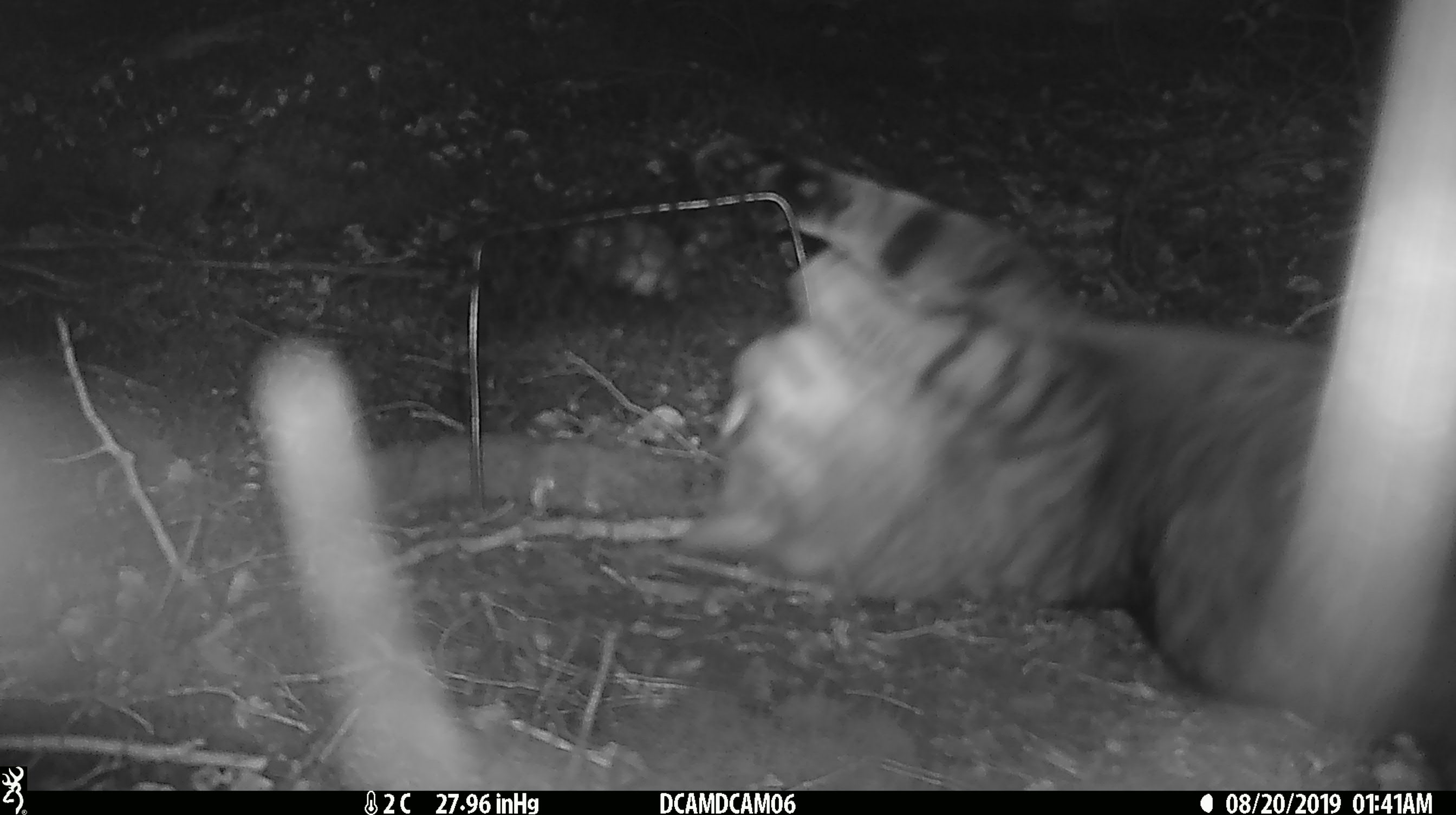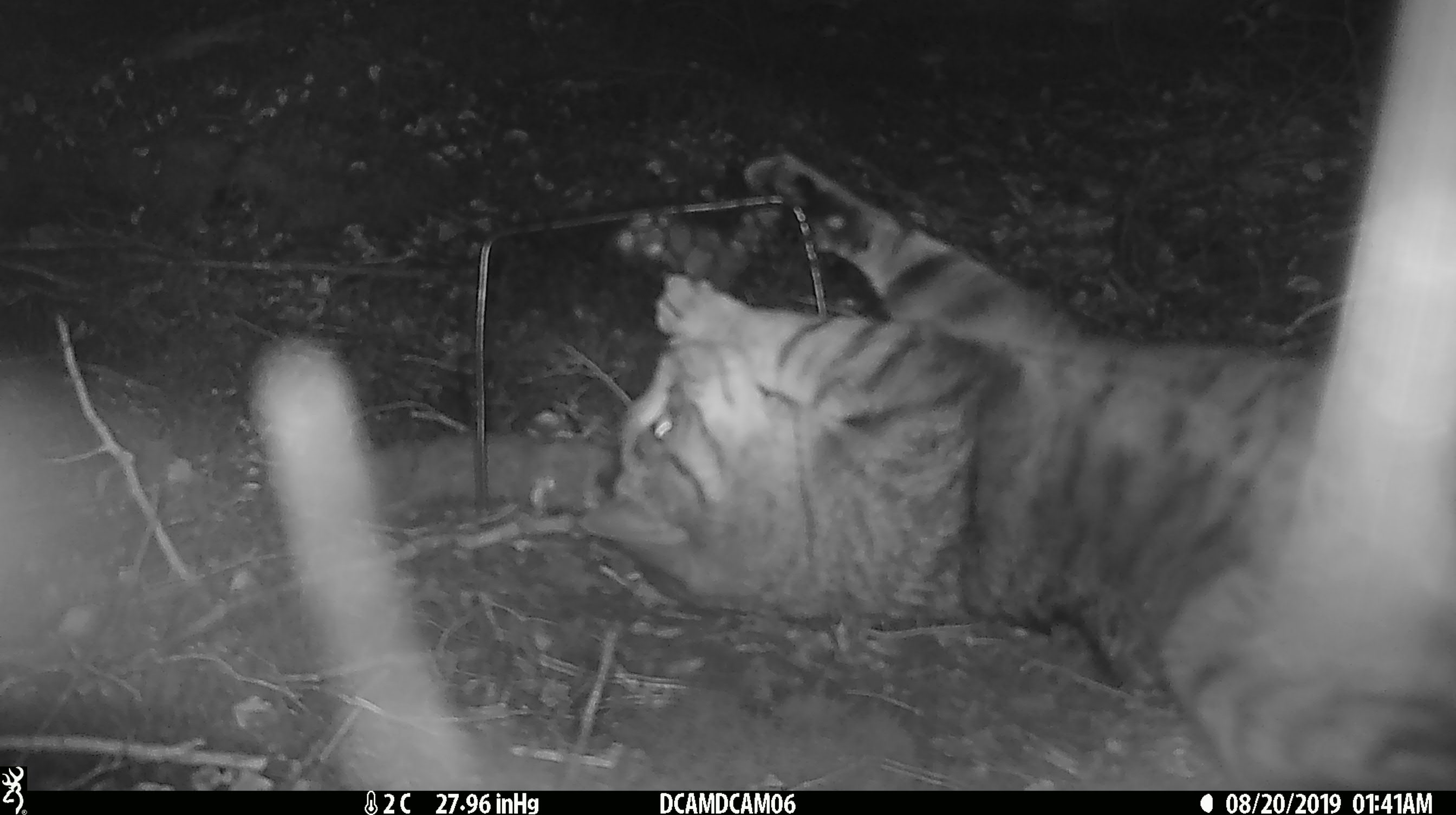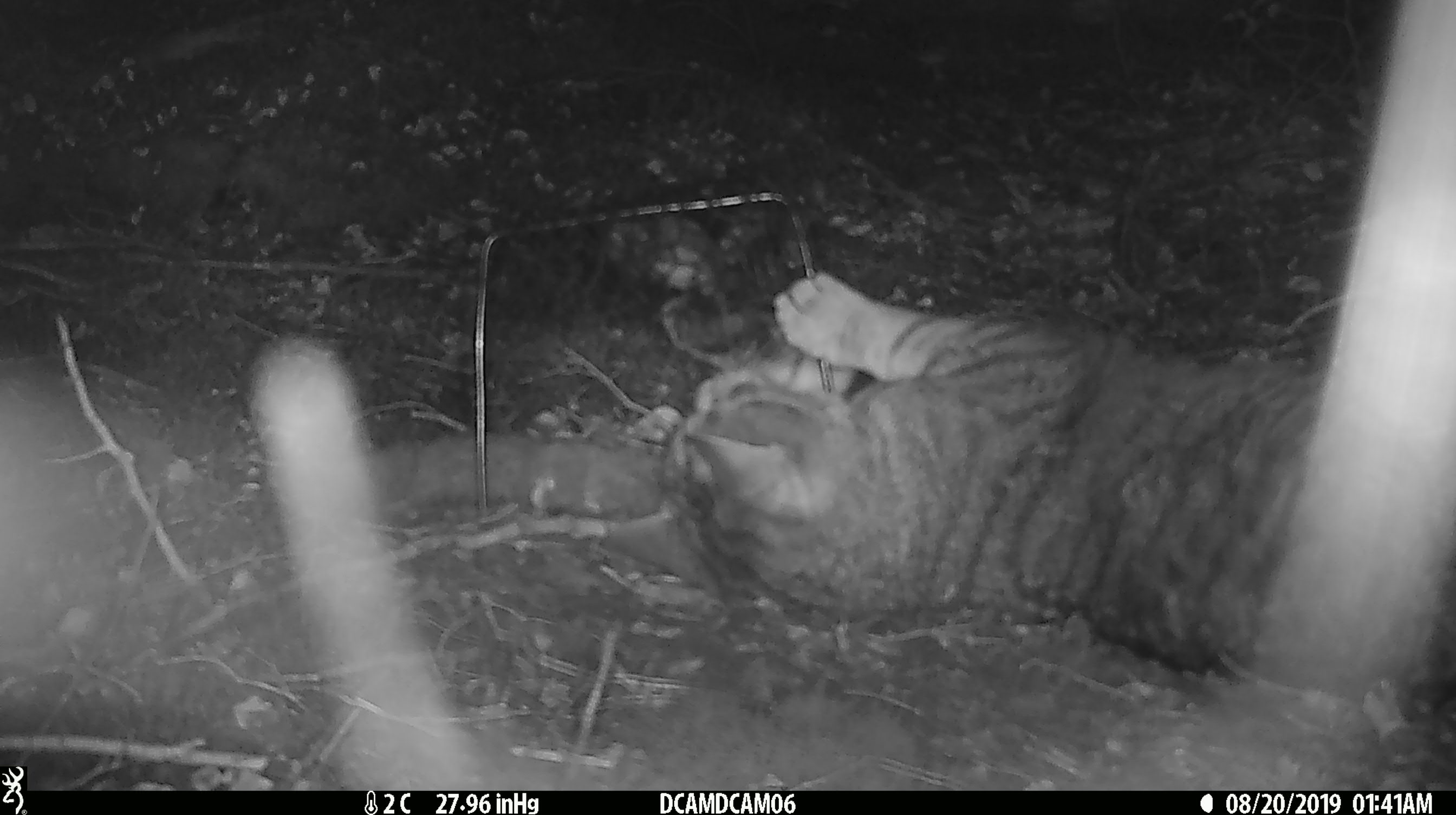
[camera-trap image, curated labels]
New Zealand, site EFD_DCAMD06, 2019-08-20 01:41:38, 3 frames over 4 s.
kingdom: Animalia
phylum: Chordata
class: Mammalia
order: Carnivora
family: Felidae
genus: Felis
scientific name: Felis catus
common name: domestic cat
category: cat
Cat (domestic cat) (Felis catus).